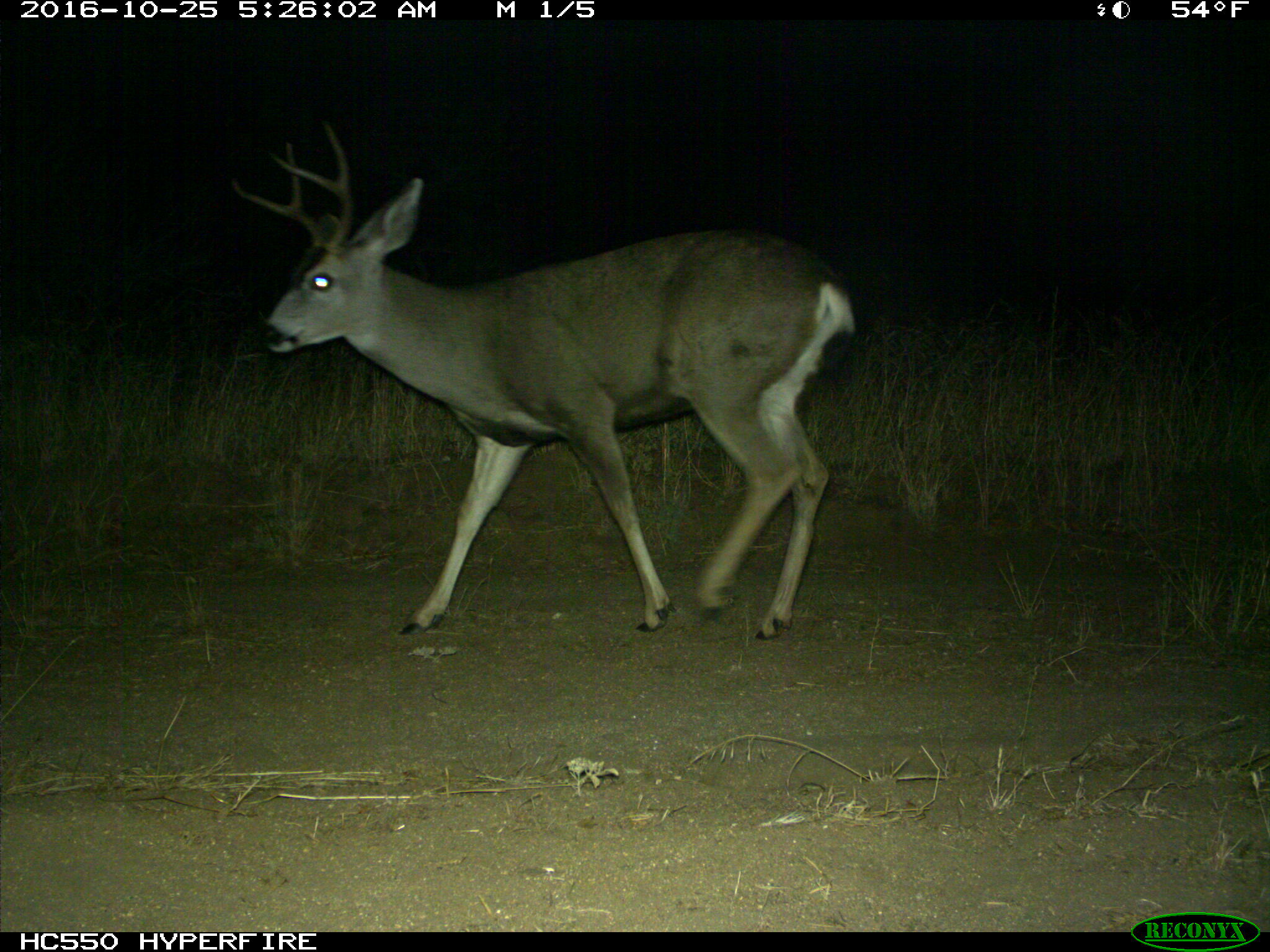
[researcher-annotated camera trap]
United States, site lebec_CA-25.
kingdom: Animalia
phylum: Chordata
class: Mammalia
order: Artiodactyla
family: Cervidae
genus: Odocoileus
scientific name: Odocoileus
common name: deer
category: unidentified deer